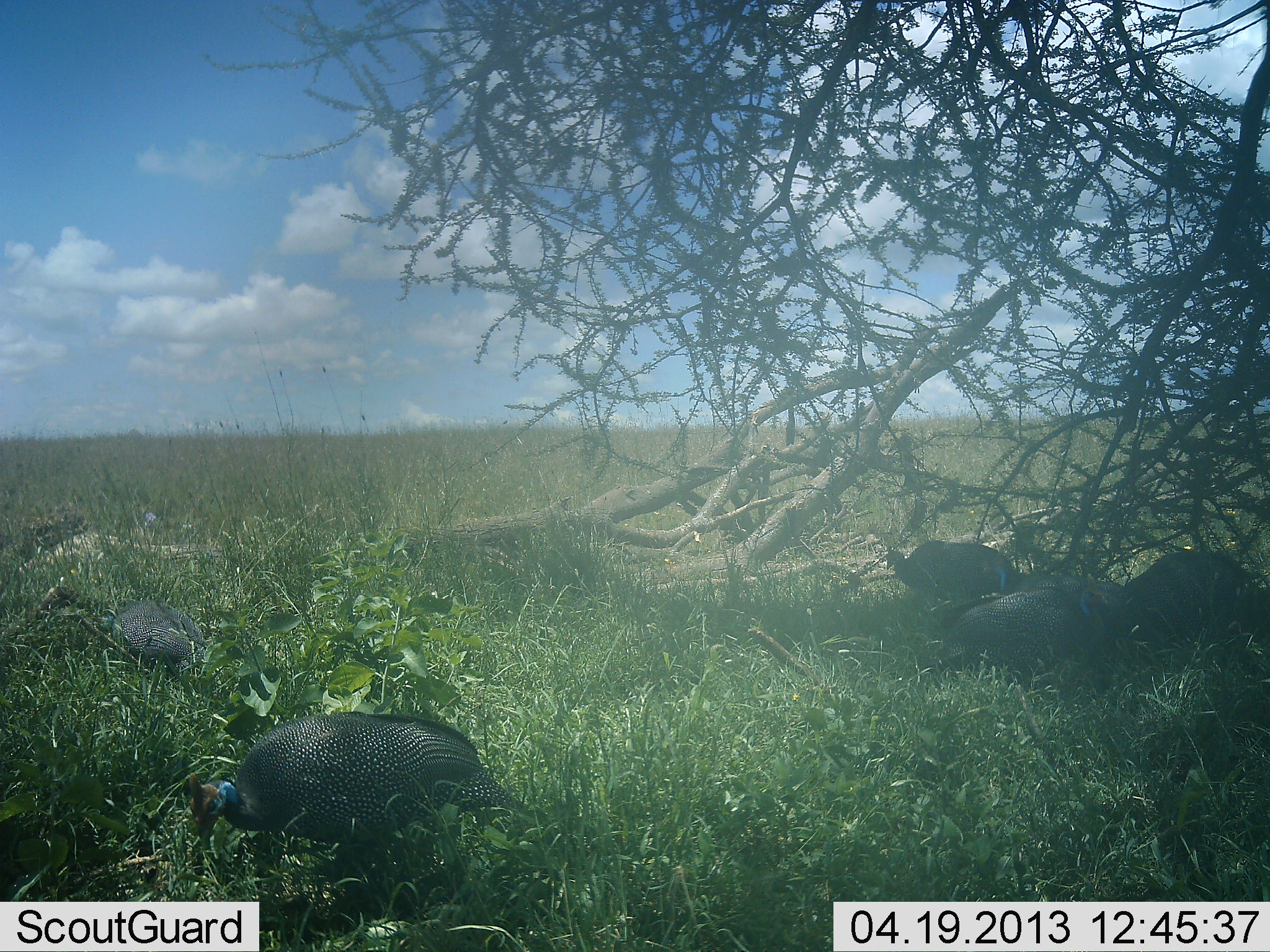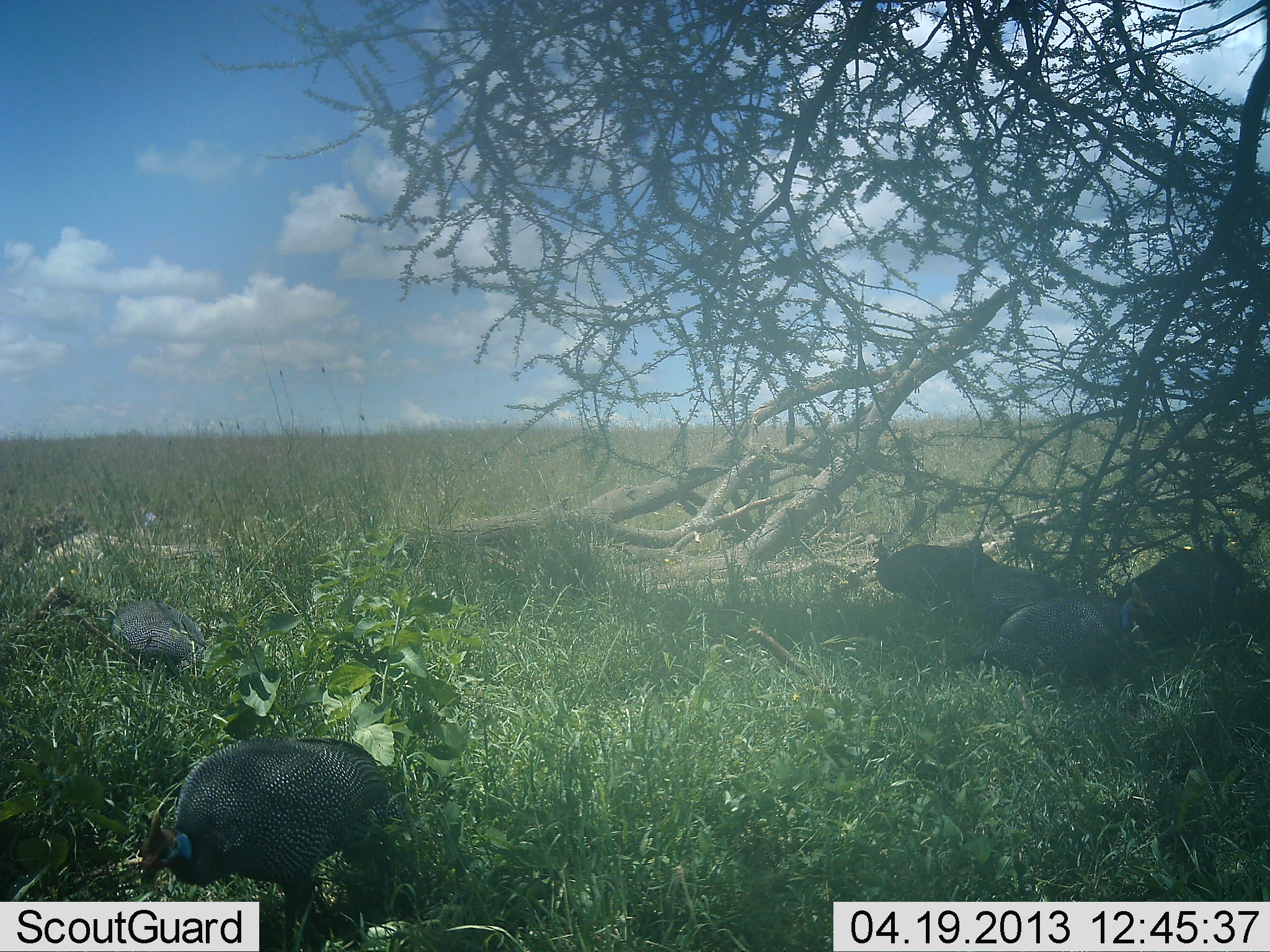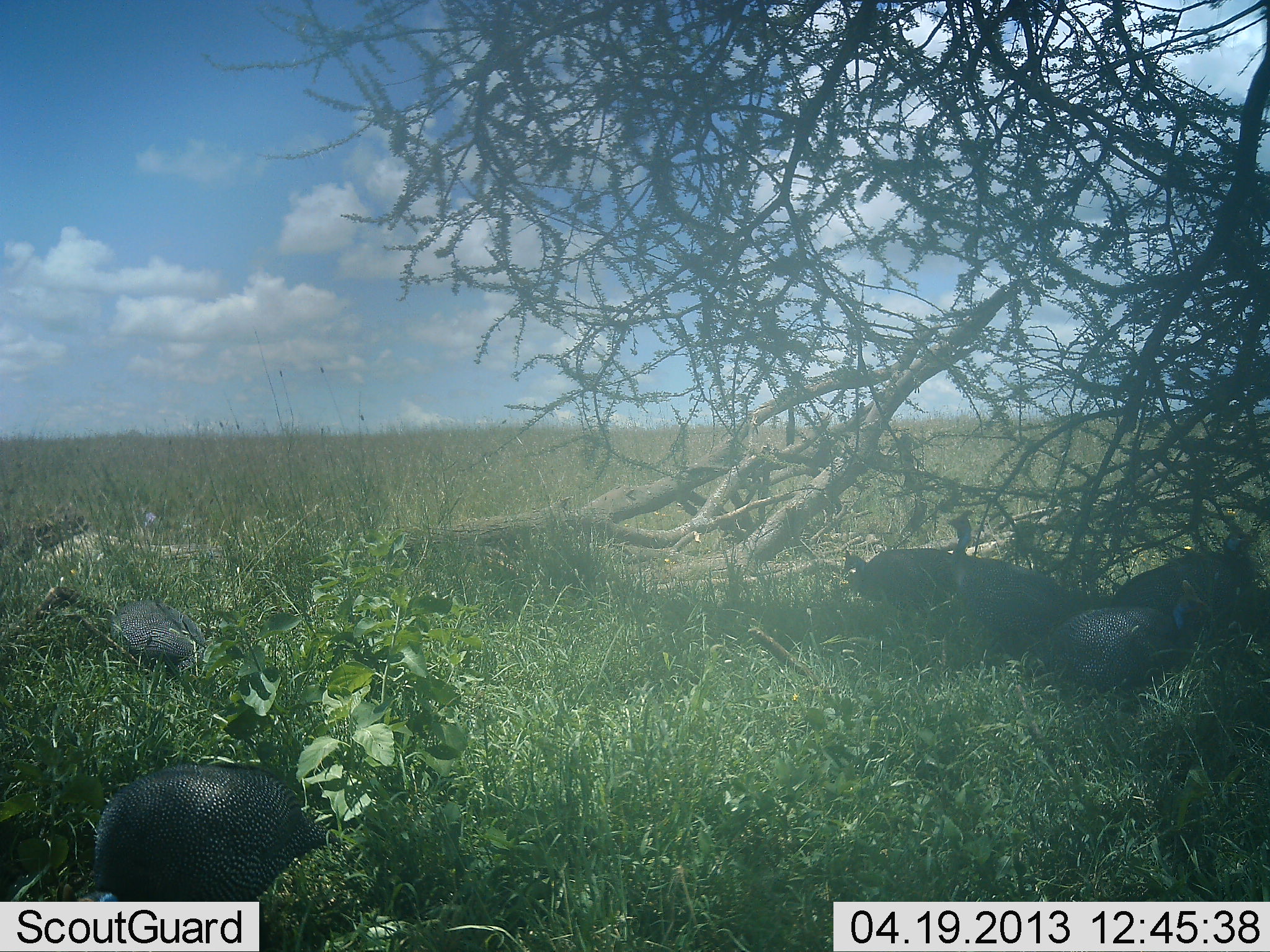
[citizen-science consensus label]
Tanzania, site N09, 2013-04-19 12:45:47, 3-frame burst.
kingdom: Animalia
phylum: Chordata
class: Aves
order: Galliformes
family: Numididae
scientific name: Numididae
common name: guinea fowl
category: guineafowl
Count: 6.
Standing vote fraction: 34%.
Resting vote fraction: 6%.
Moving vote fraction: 31%.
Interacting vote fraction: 6%.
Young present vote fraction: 0%.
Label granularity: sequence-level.